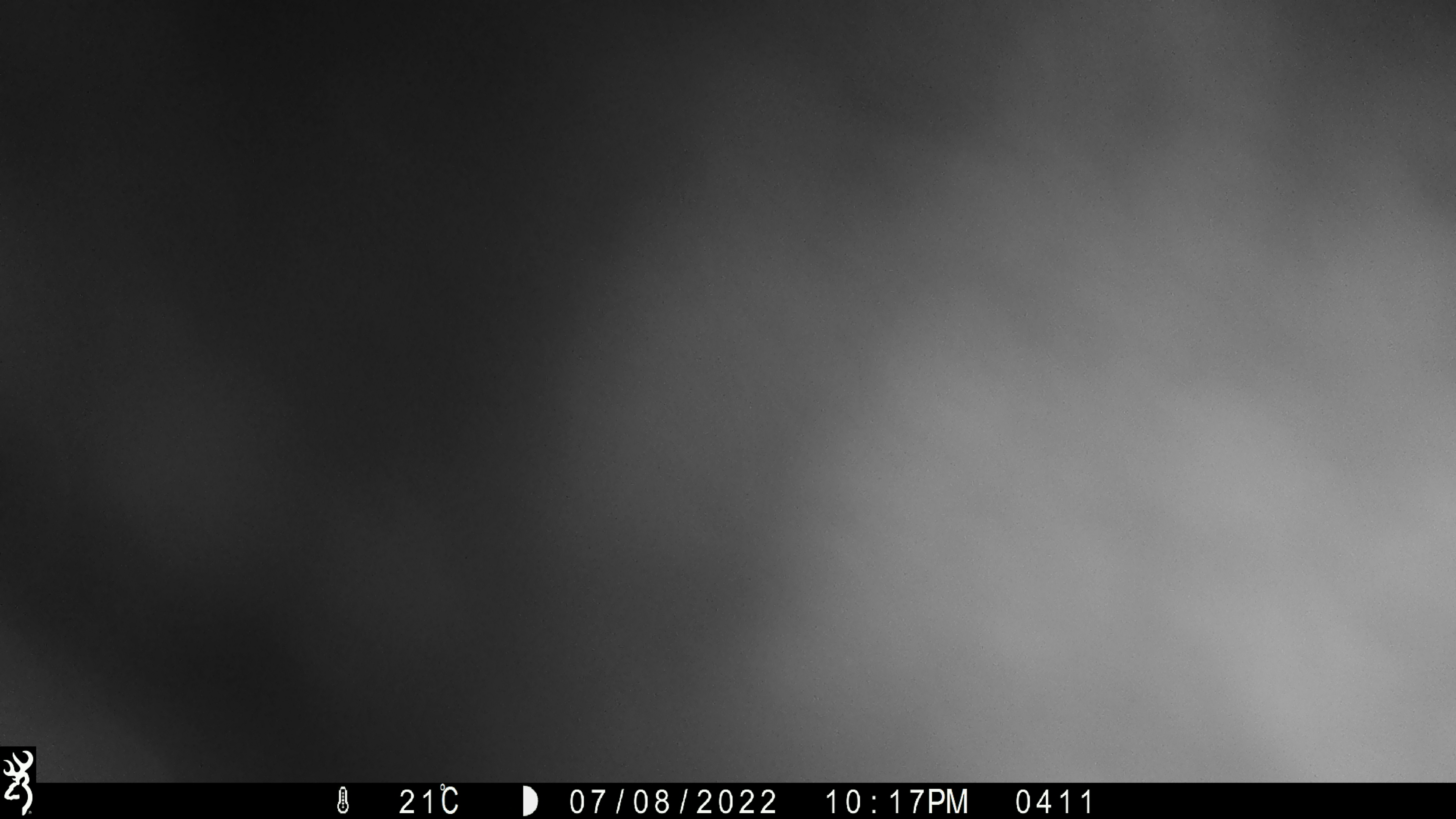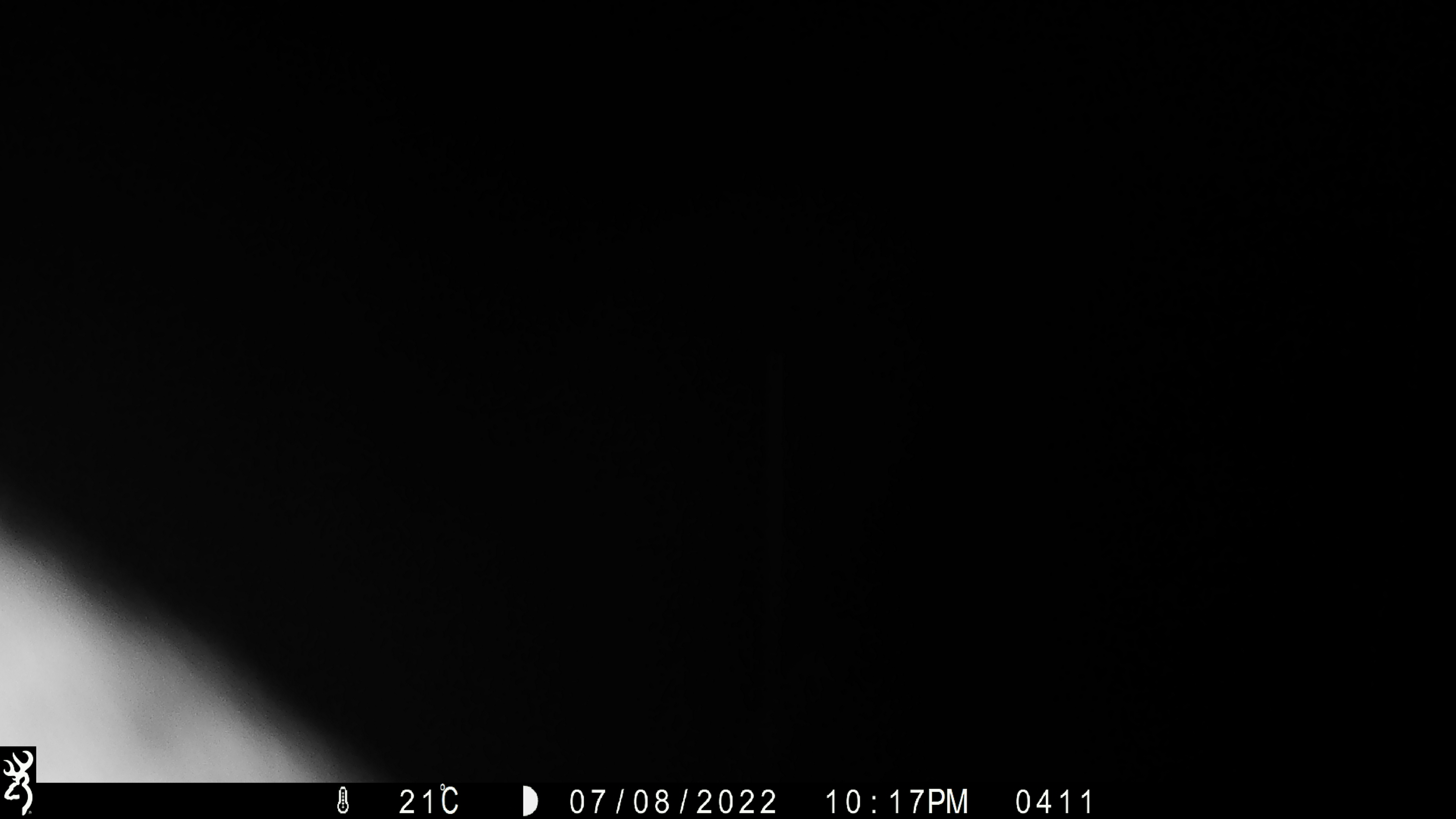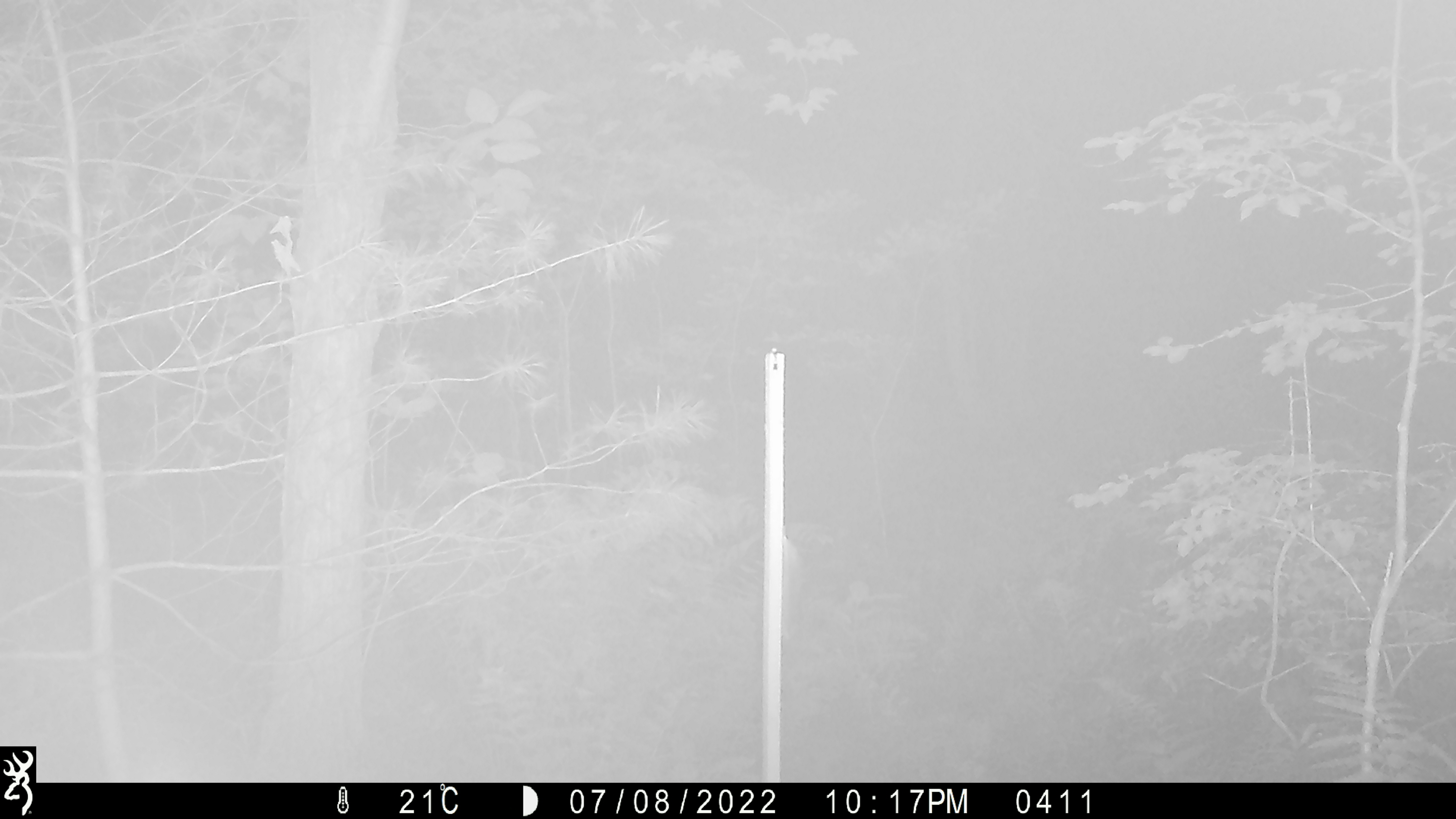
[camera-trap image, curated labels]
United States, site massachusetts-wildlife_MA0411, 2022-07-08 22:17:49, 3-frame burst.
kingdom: Animalia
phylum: Chordata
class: Mammalia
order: Artiodactyla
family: Cervidae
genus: Alces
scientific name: Alces alces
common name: moose